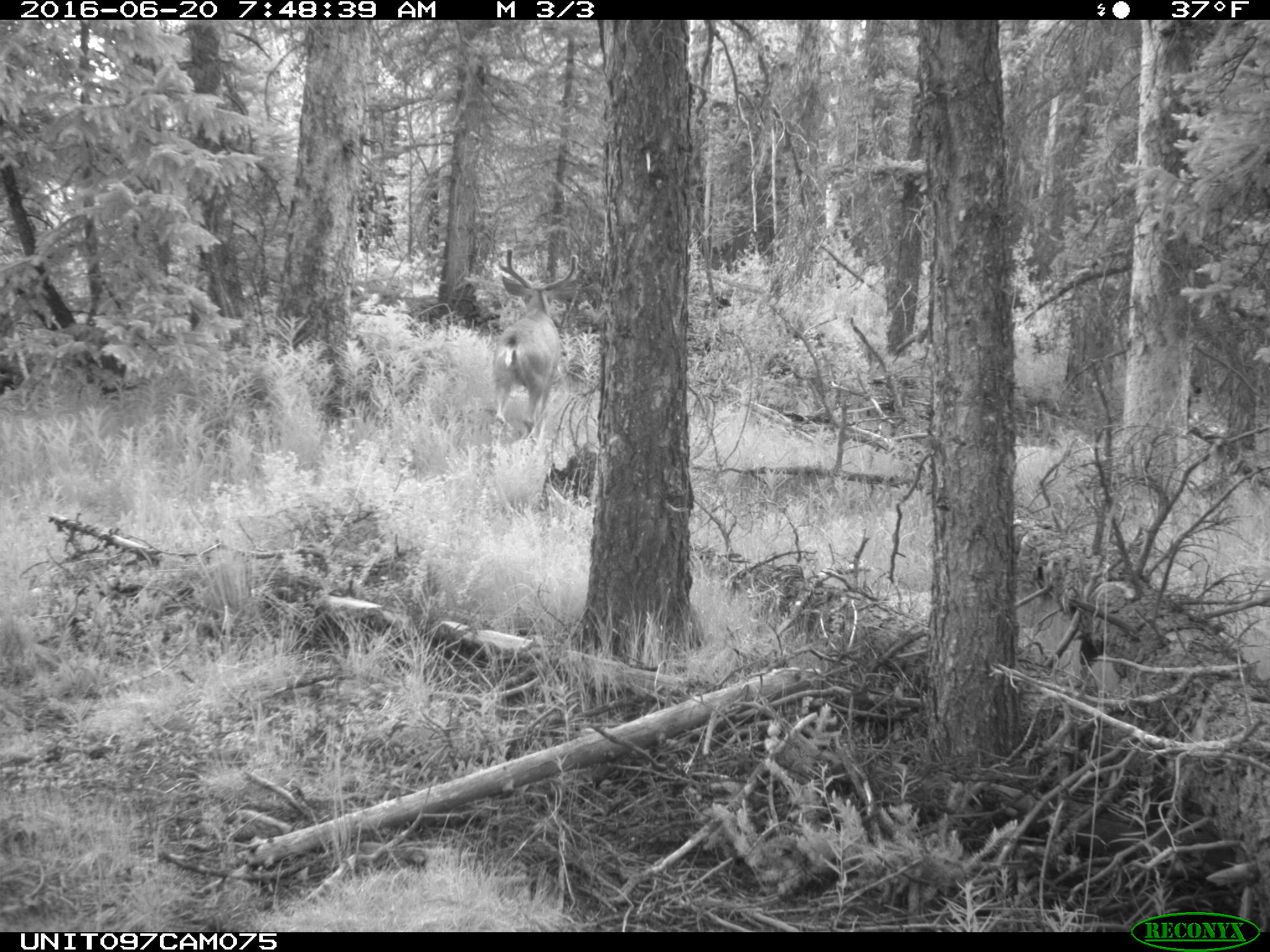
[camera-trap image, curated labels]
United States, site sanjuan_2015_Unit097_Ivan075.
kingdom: Animalia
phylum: Chordata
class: Mammalia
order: Artiodactyla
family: Cervidae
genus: Odocoileus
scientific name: Odocoileus hemionus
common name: mule deer